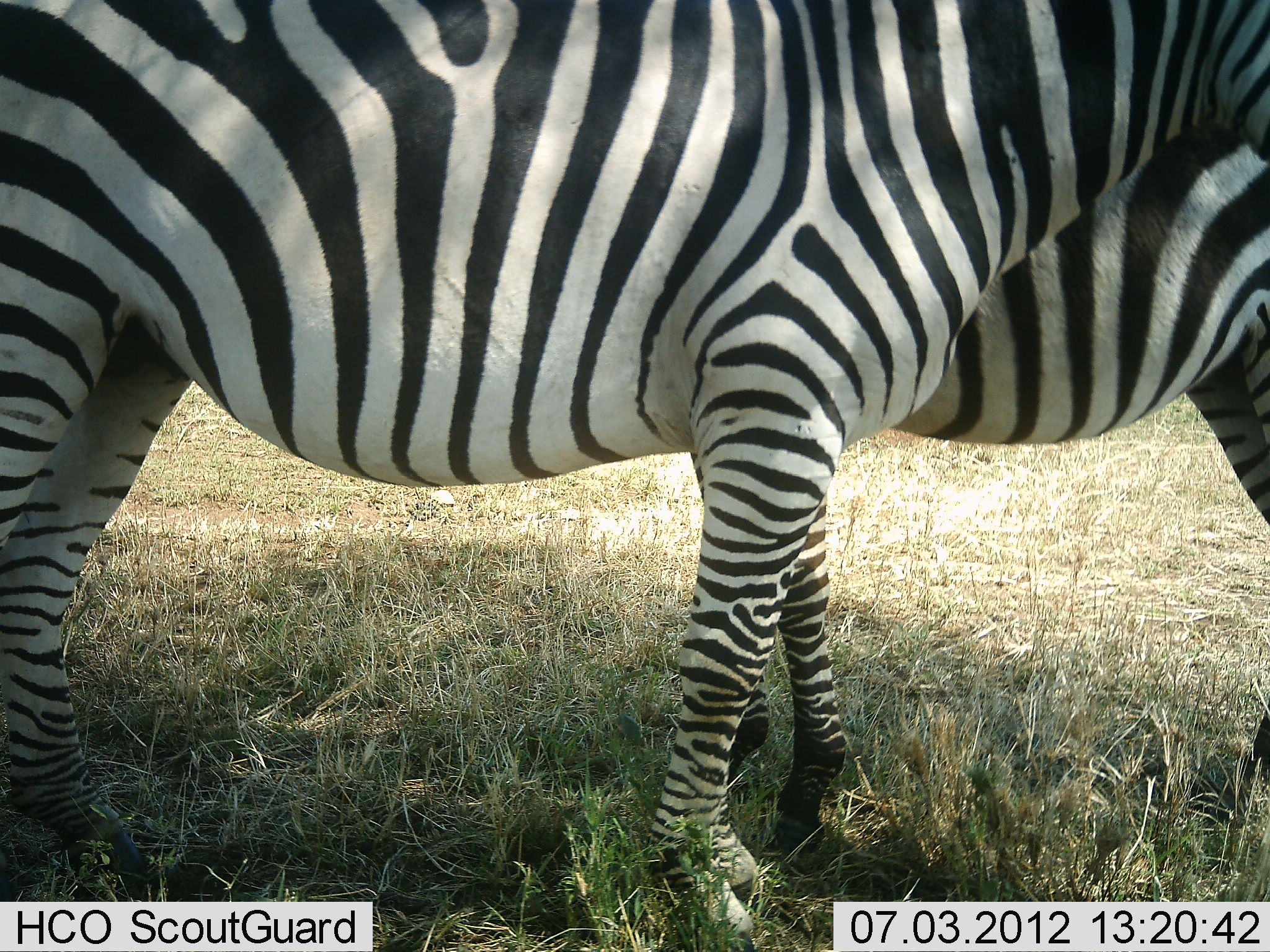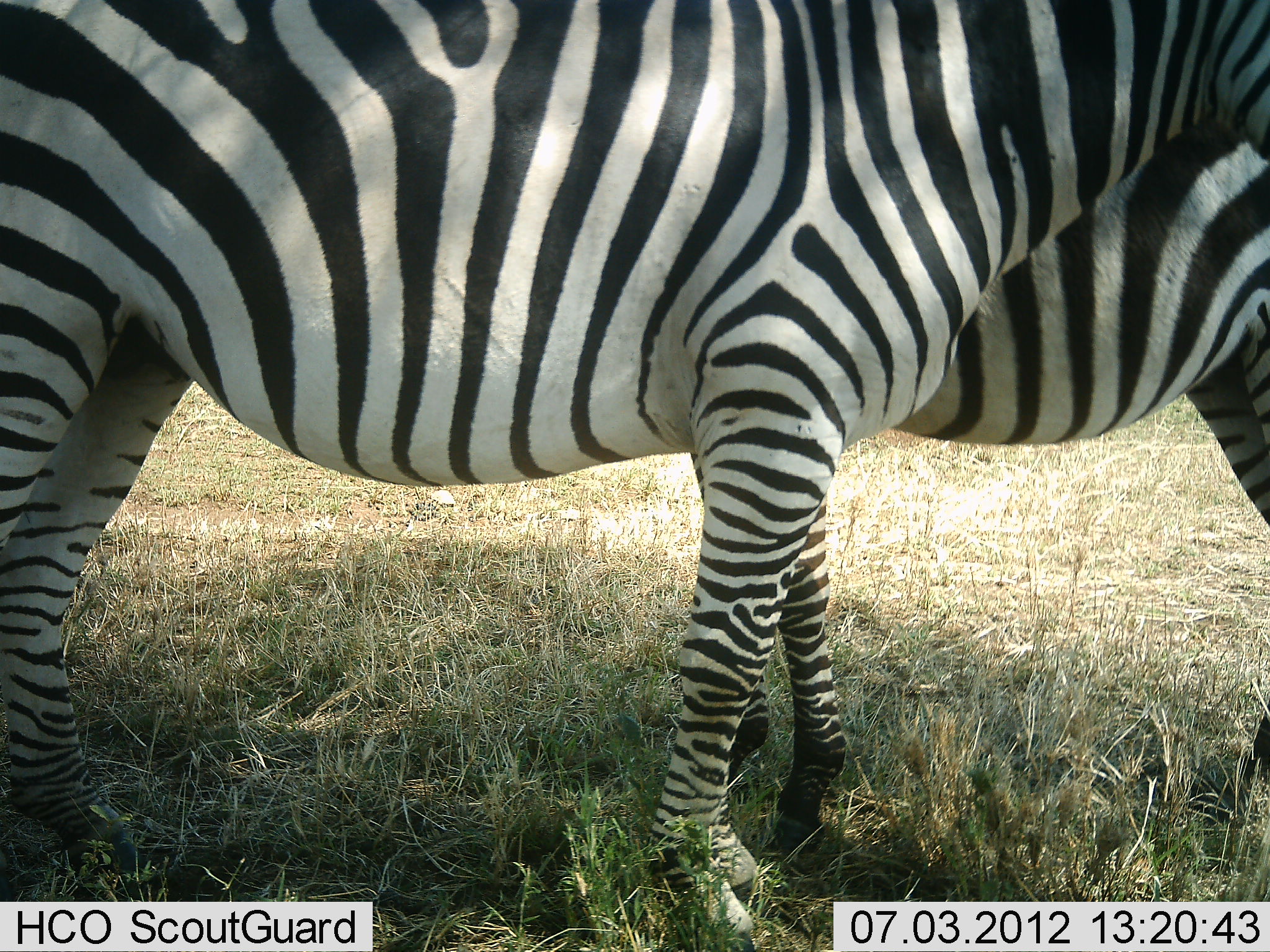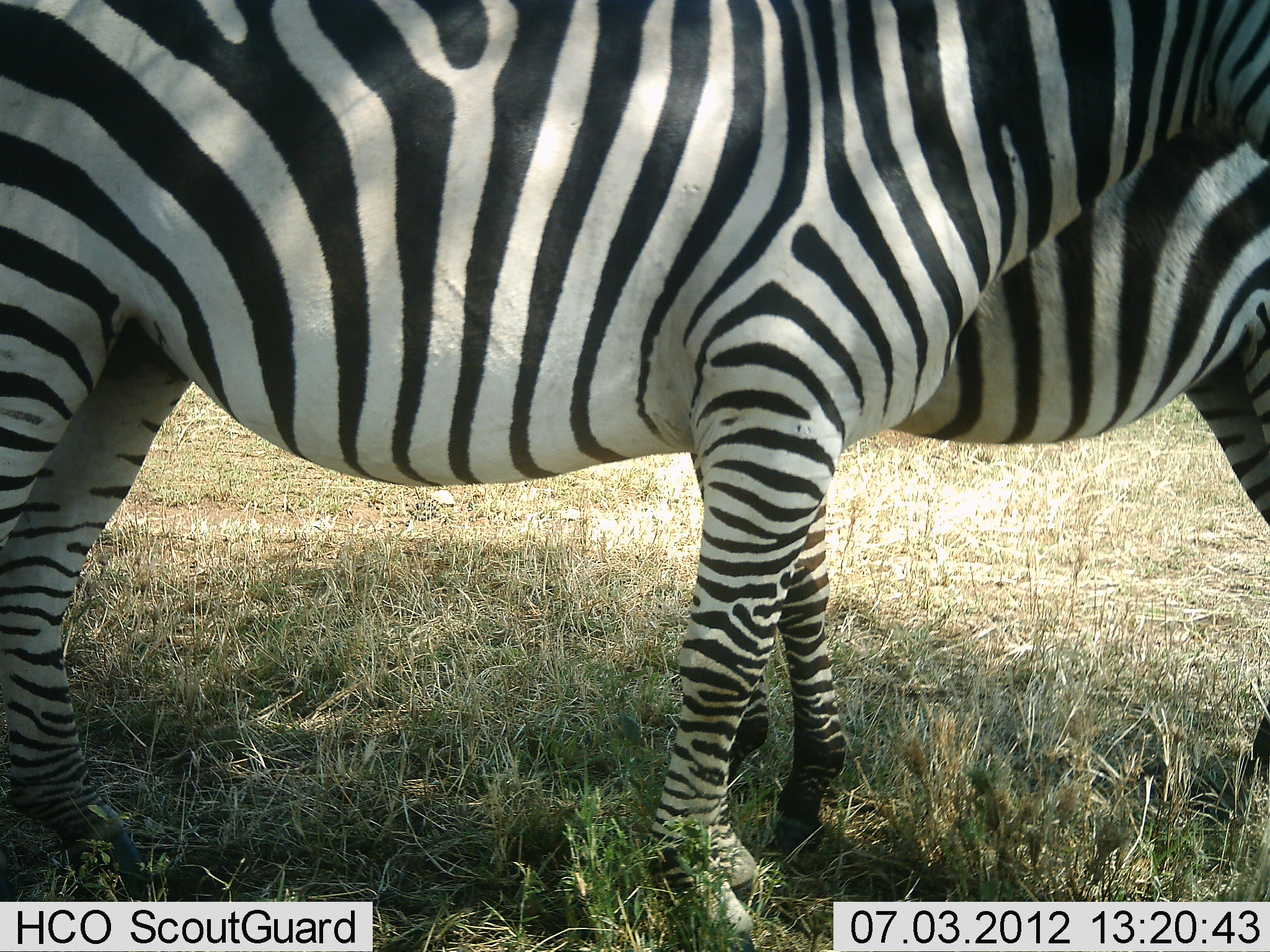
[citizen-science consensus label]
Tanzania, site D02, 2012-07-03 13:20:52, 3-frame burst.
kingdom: Animalia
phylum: Chordata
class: Mammalia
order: Perissodactyla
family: Equidae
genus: Equus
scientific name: Equus quagga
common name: plains zebra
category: zebra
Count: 2.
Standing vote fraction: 80%.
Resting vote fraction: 0%.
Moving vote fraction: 10%.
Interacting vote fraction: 10%.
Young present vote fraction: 0%.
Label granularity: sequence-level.